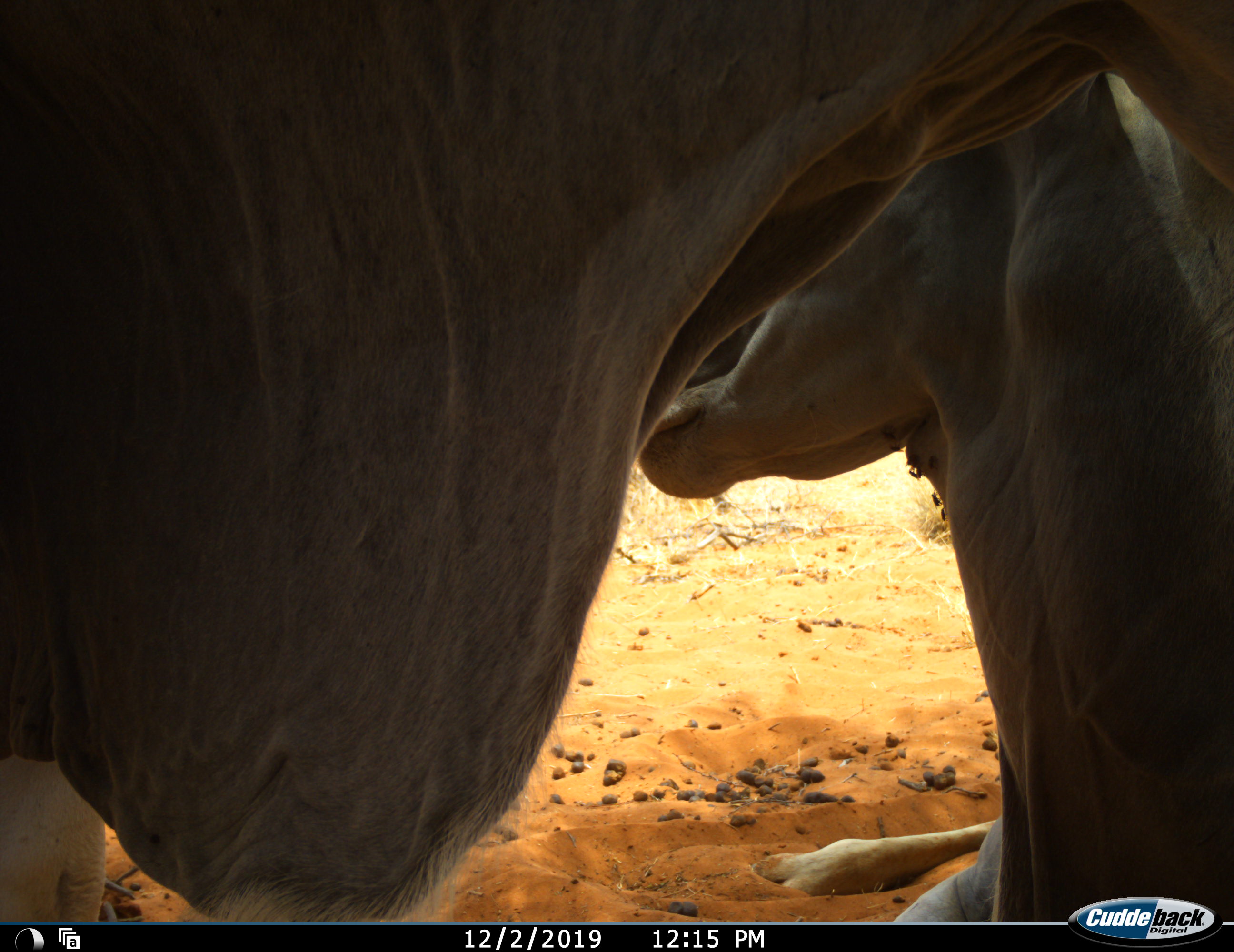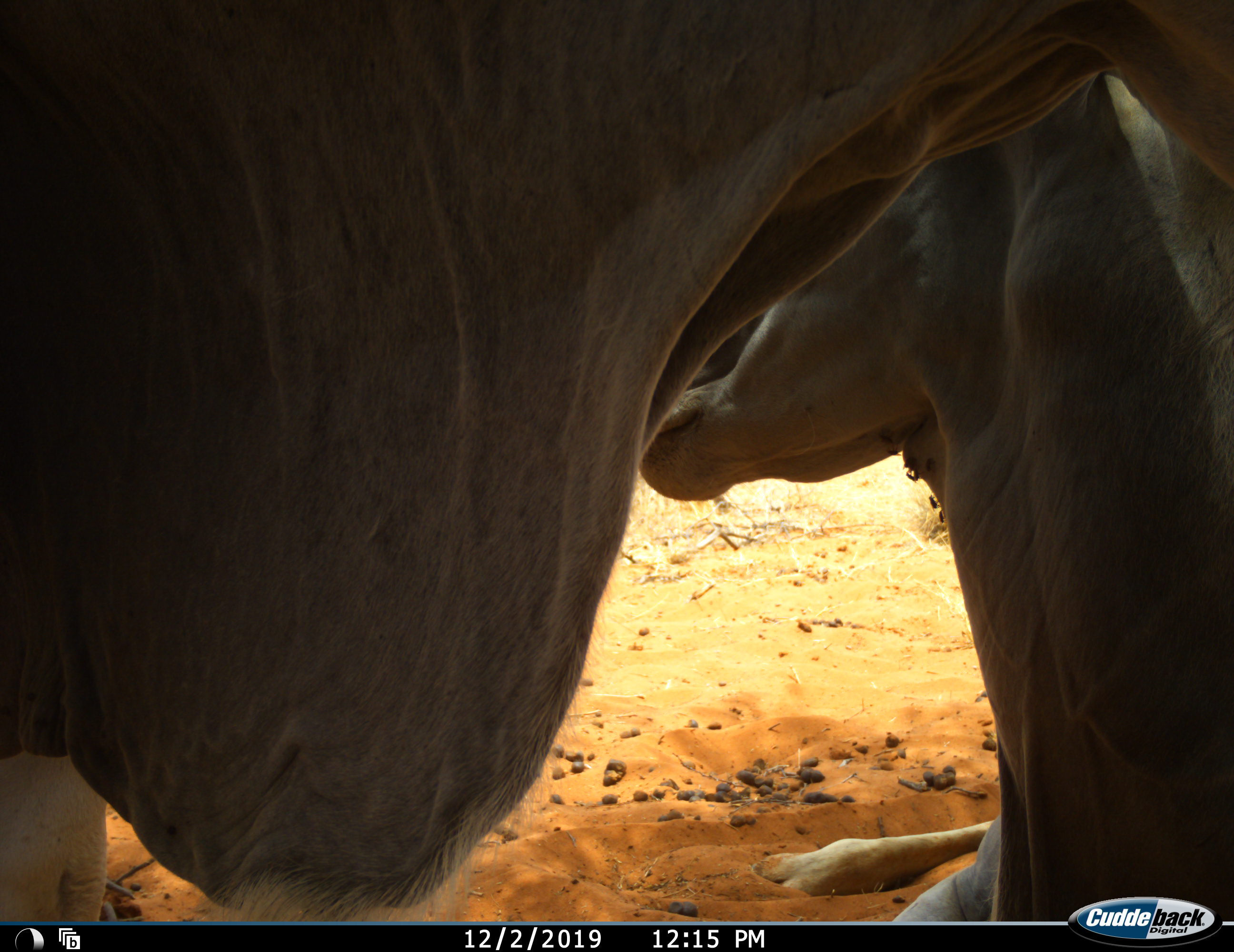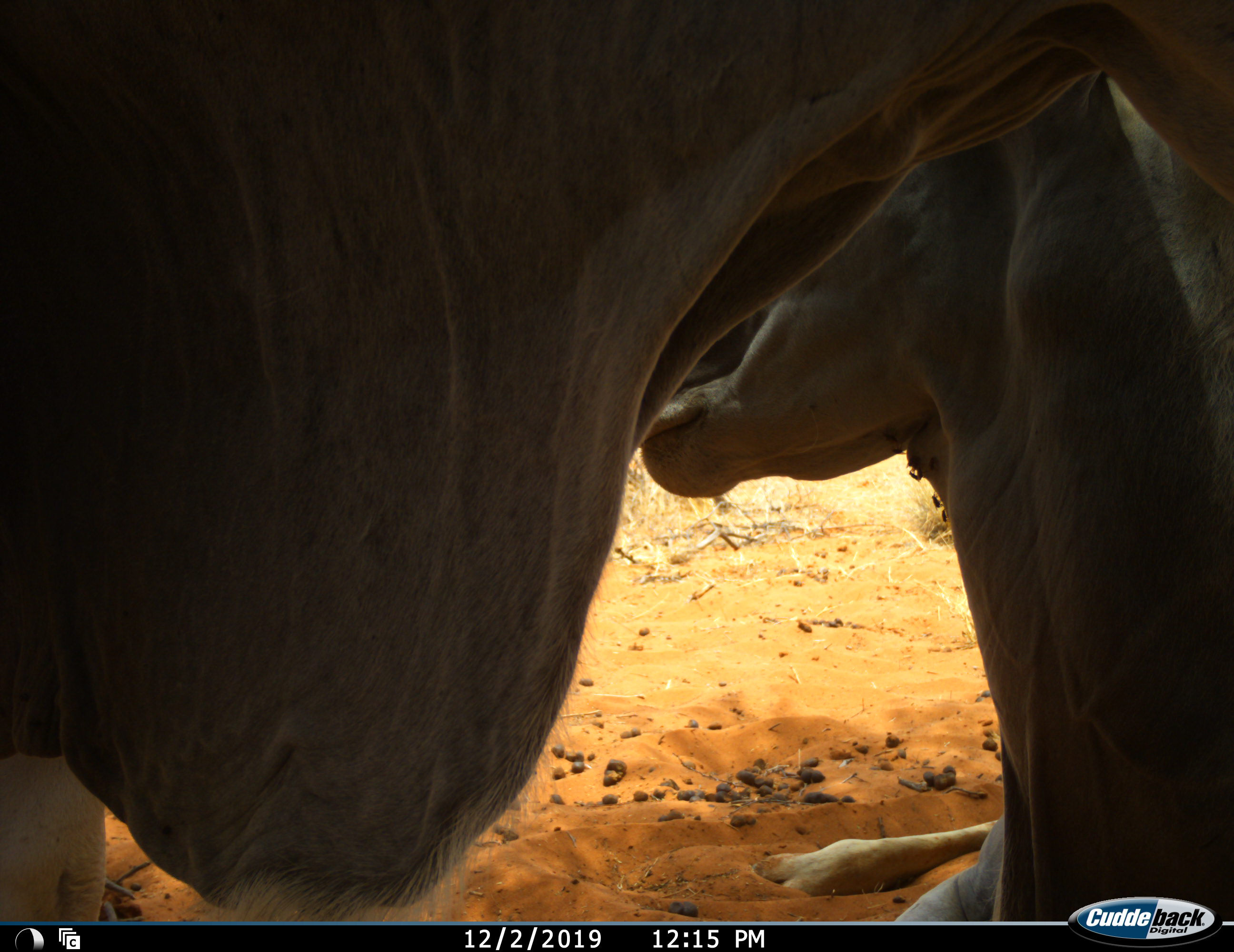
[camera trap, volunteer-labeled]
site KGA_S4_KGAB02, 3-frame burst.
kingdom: Animalia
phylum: Chordata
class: Mammalia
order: Artiodactyla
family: Bovidae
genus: Tragelaphus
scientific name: Tragelaphus oryx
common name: eland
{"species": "eland (Tragelaphus oryx)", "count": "2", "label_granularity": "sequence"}